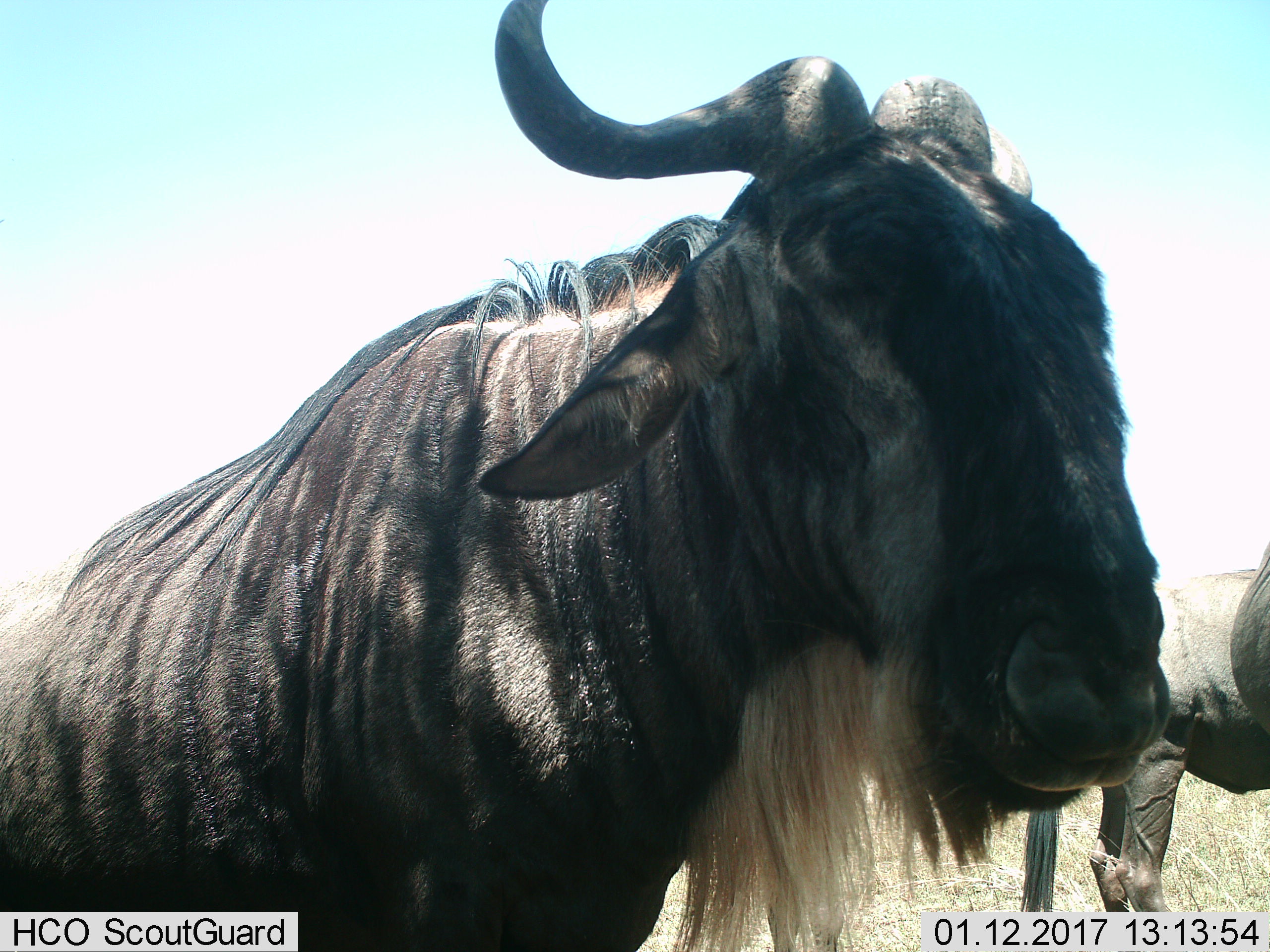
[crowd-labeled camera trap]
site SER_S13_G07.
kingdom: Animalia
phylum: Chordata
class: Mammalia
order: Artiodactyla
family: Bovidae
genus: Connochaetes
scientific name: Connochaetes taurinus taurinus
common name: blue wildebeest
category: wildebeestblue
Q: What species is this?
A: Wildebeestblue (blue wildebeest) (Connochaetes taurinus taurinus).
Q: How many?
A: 3.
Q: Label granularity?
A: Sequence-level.